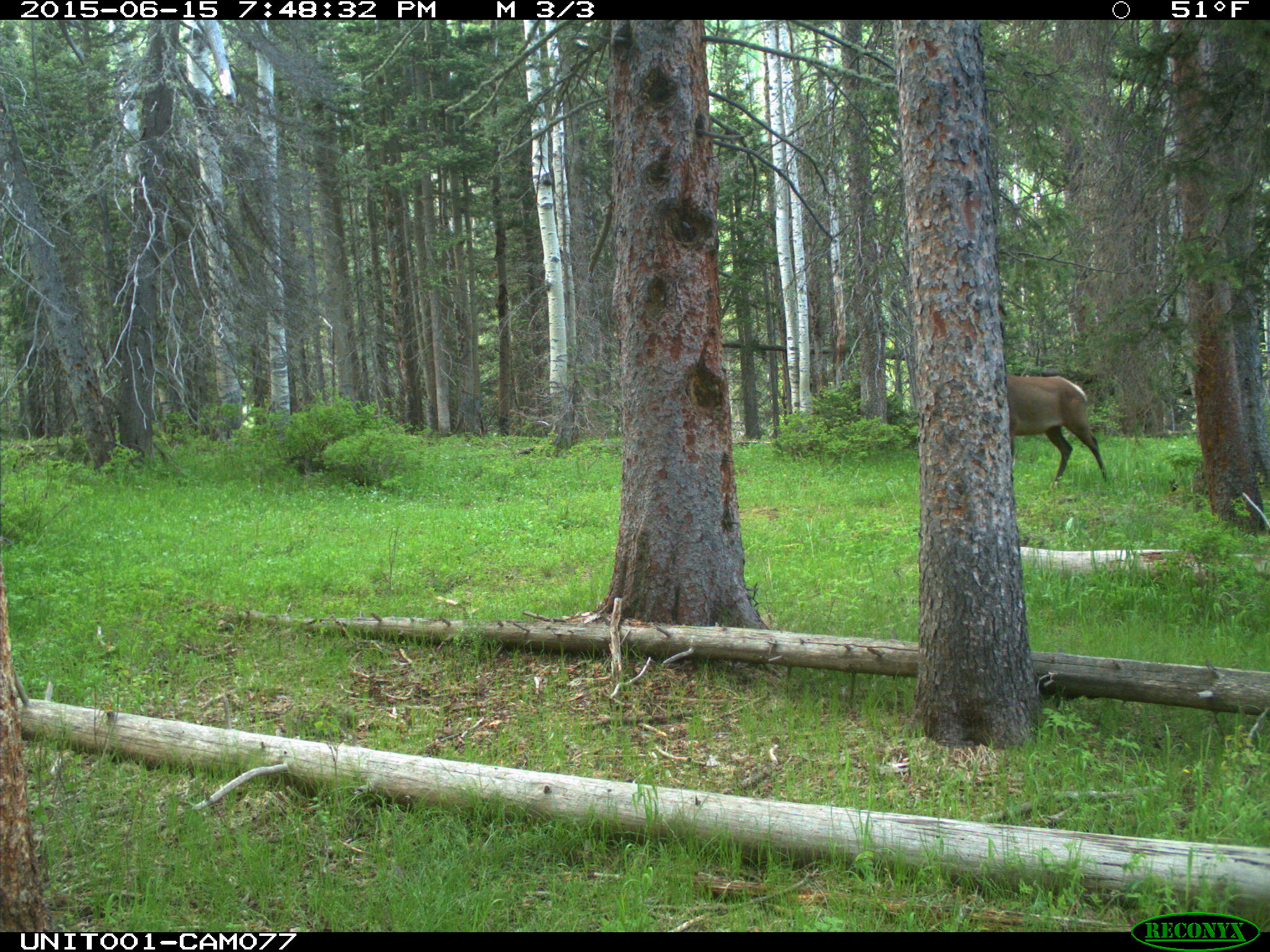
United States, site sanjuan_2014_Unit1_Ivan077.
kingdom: Animalia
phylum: Chordata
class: Mammalia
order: Artiodactyla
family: Cervidae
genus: Cervus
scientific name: Cervus elaphus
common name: red deer